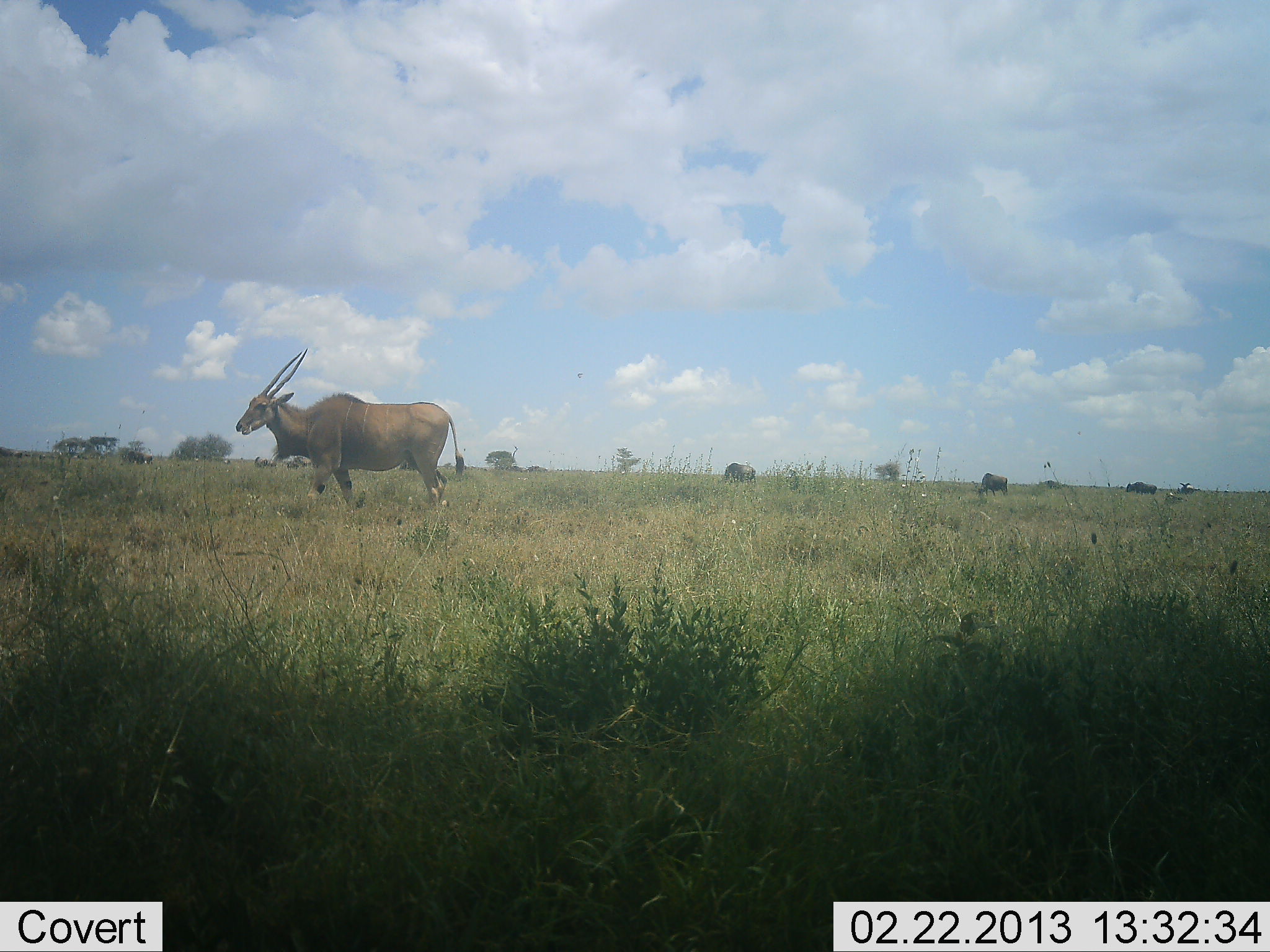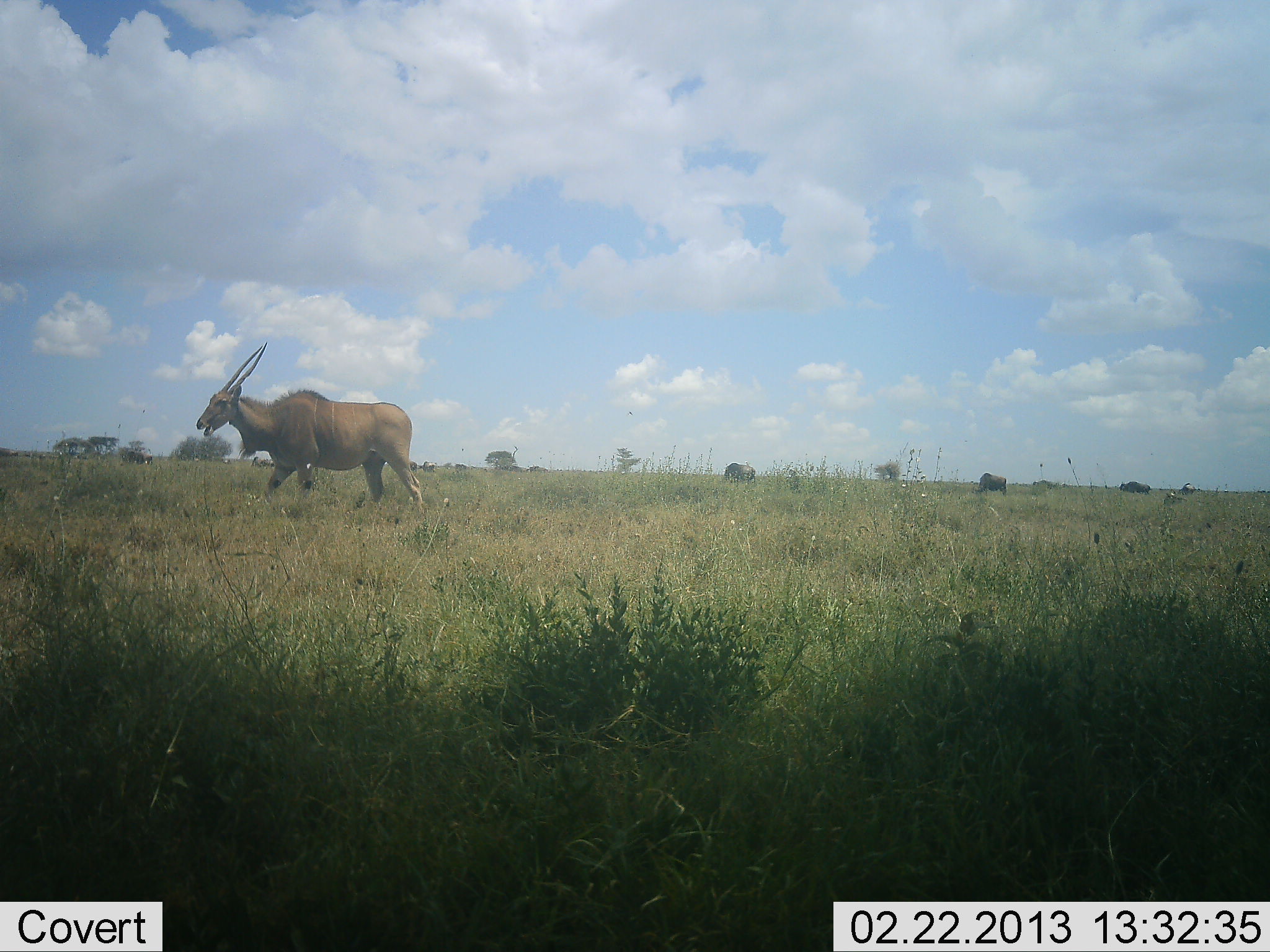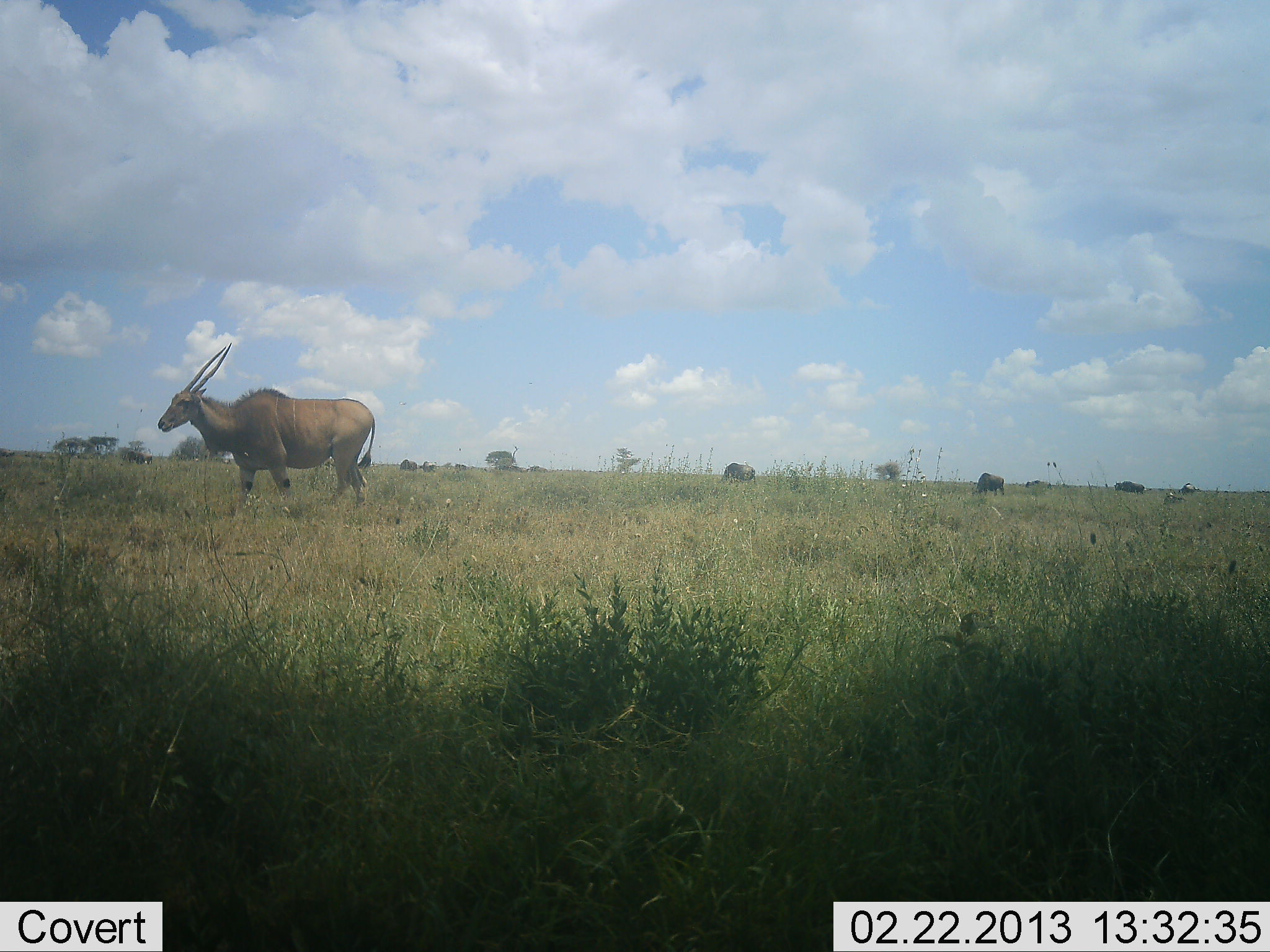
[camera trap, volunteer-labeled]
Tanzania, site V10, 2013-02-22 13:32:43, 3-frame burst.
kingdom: Animalia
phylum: Chordata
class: Mammalia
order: Artiodactyla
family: Bovidae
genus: Tragelaphus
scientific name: Tragelaphus oryx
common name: eland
Eland (Tragelaphus oryx), count 1. Behavior (volunteer vote fractions): standing 8%, resting 4%, moving 88%, interacting 0%. Young present (vote fraction): 0%. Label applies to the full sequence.